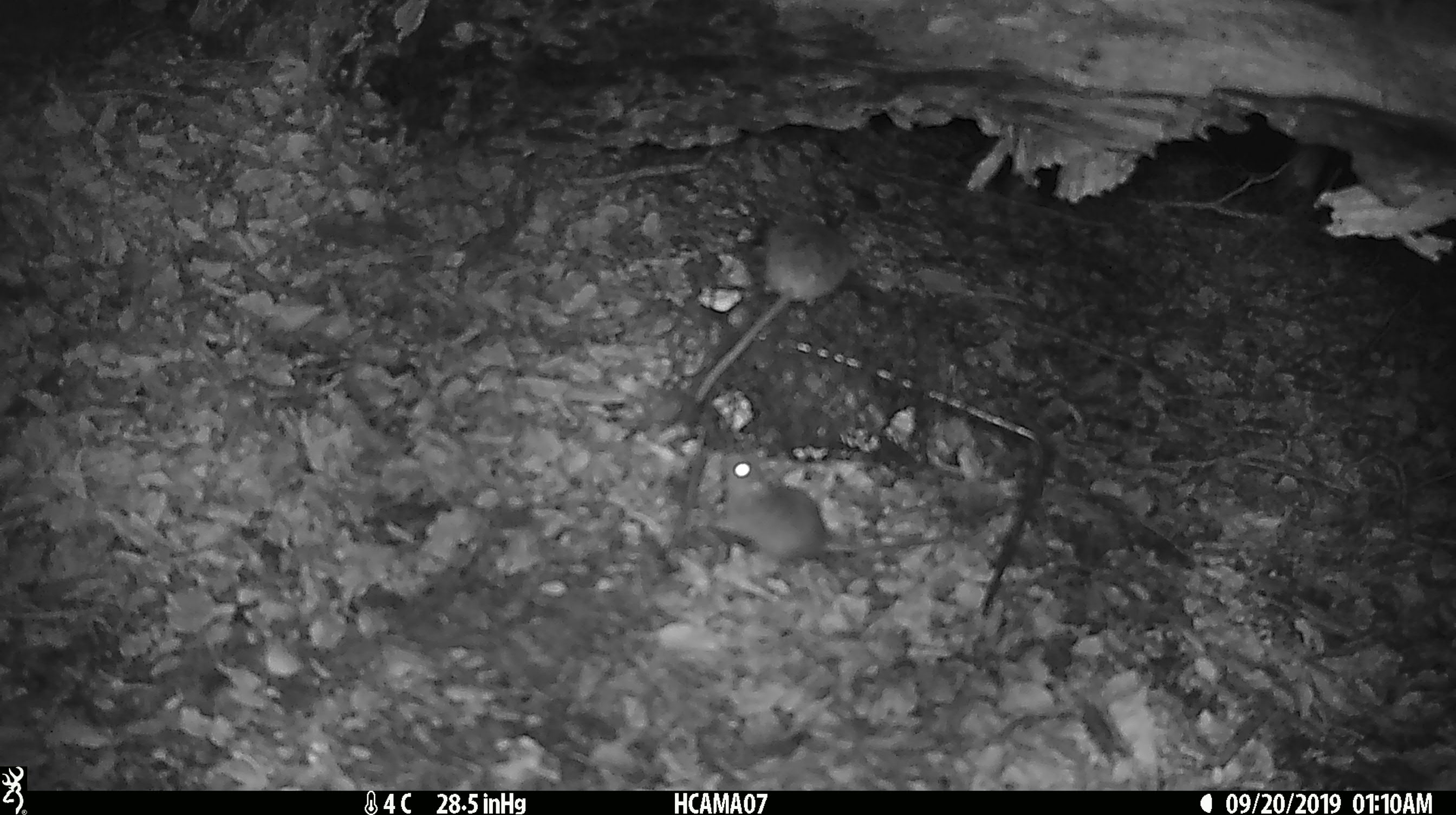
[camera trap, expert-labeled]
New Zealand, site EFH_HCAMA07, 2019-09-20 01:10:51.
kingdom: Animalia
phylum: Chordata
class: Mammalia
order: Rodentia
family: Muridae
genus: Mus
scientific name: Mus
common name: mouse